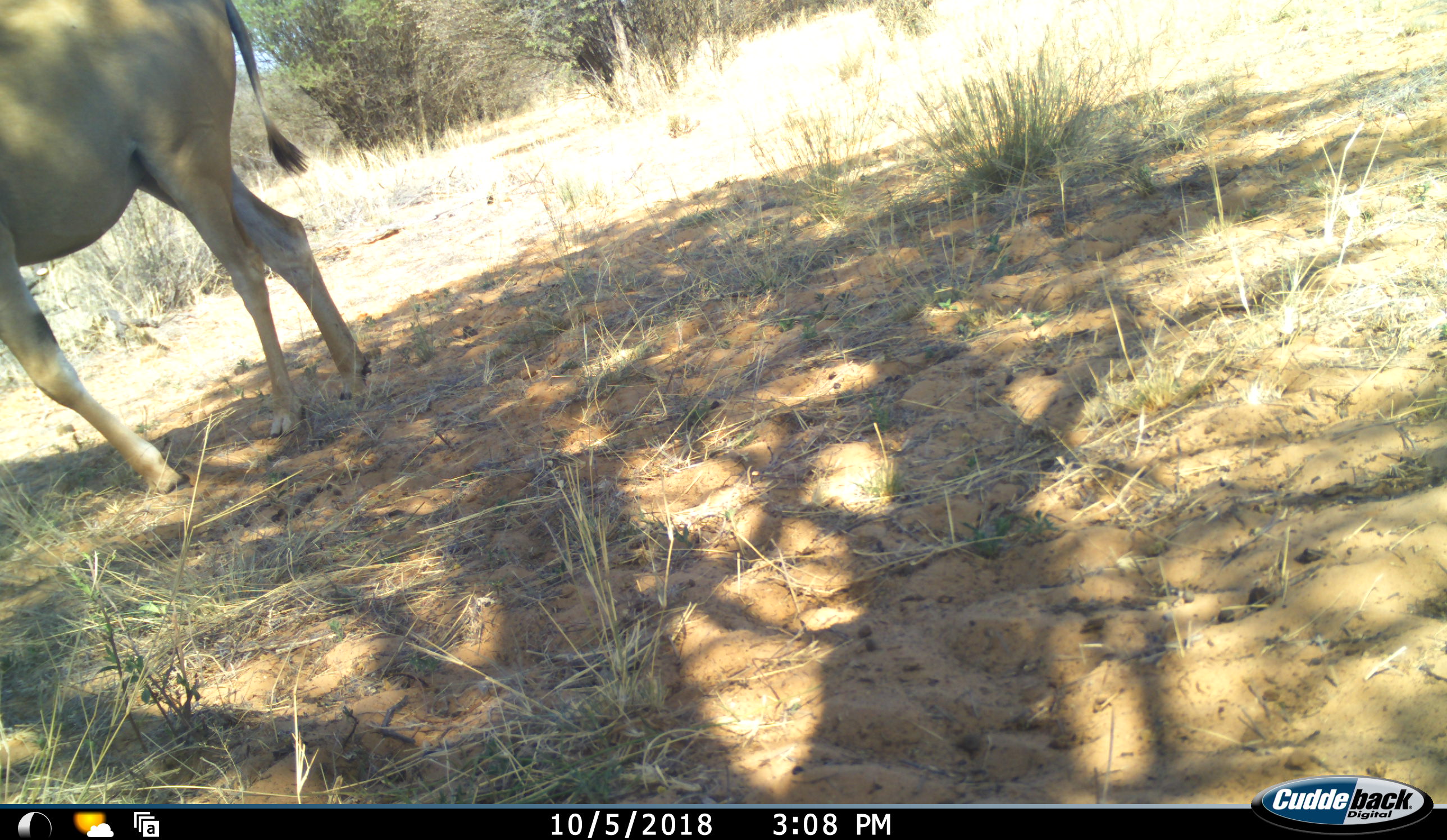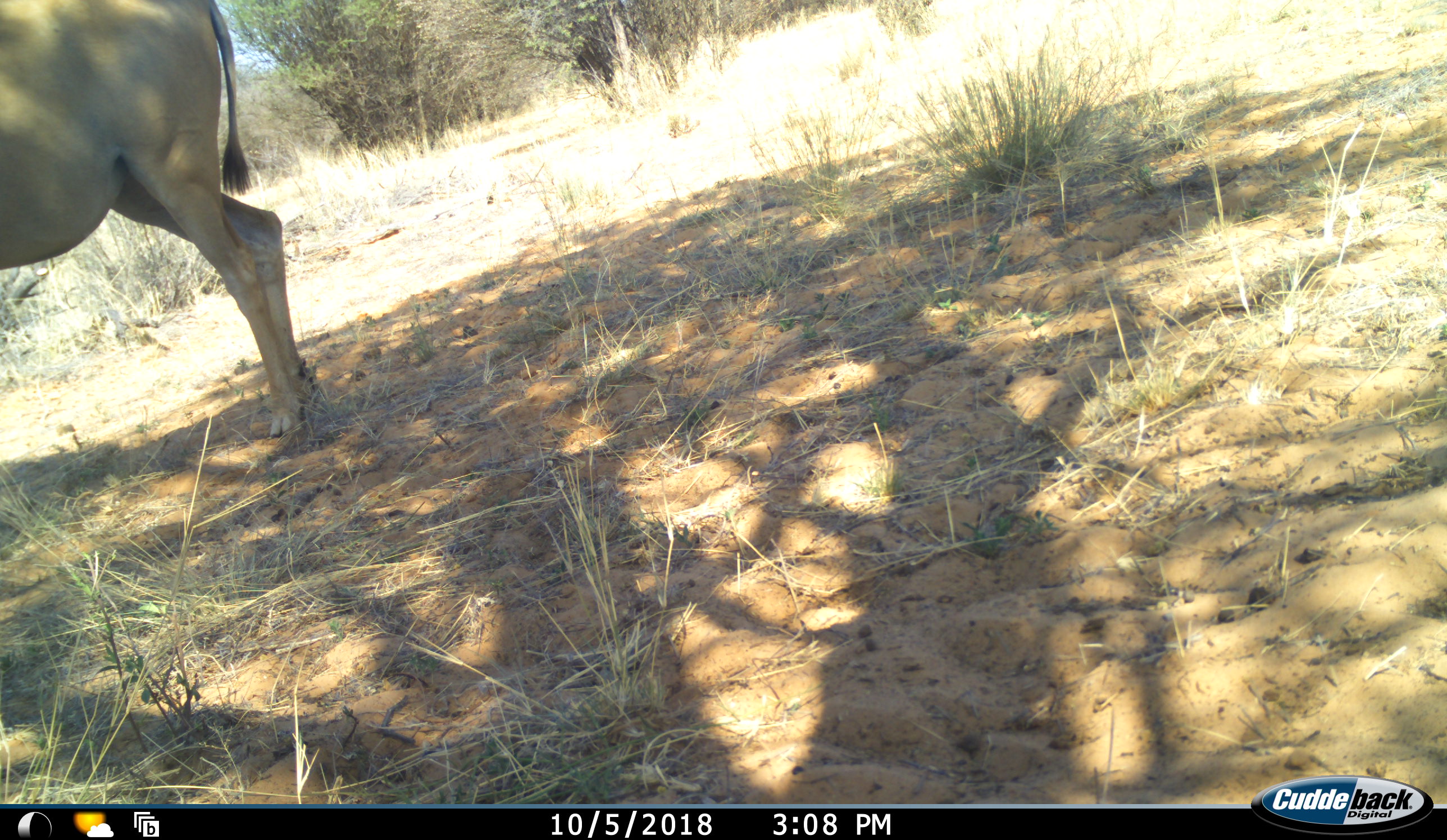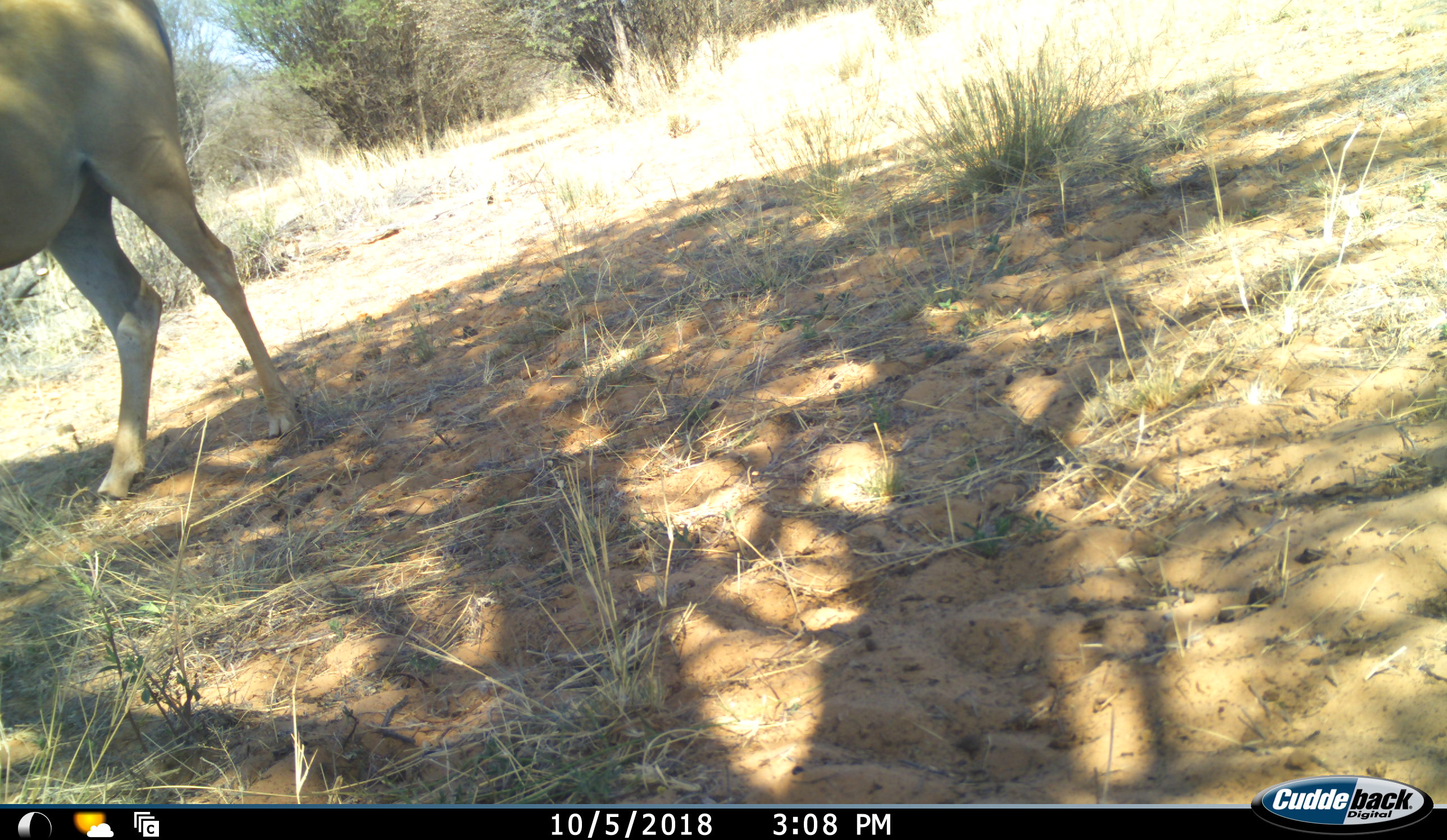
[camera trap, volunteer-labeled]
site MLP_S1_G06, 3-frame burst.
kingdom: Animalia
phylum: Chordata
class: Mammalia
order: Artiodactyla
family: Bovidae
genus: Tragelaphus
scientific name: Tragelaphus oryx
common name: eland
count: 1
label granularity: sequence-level